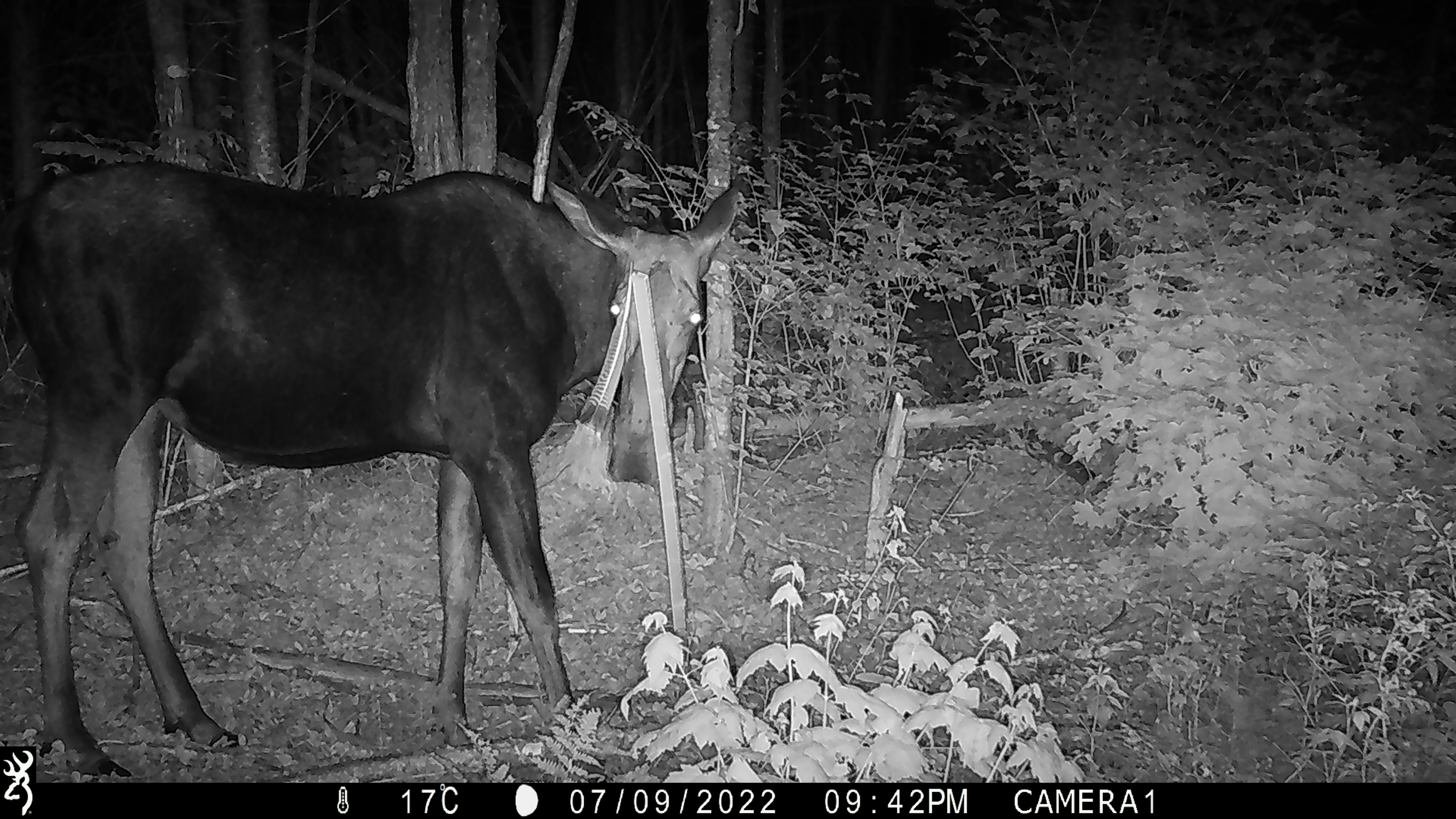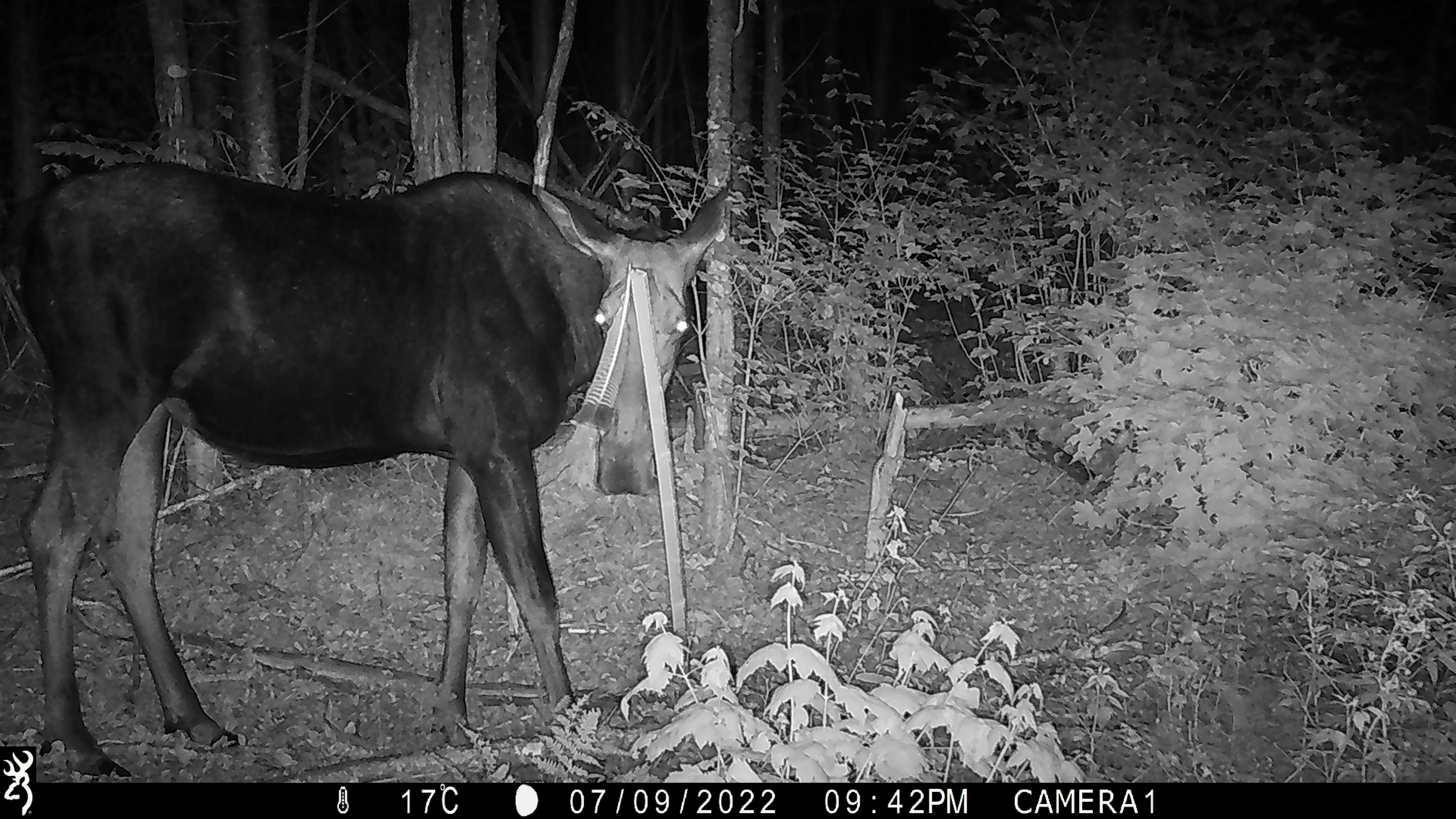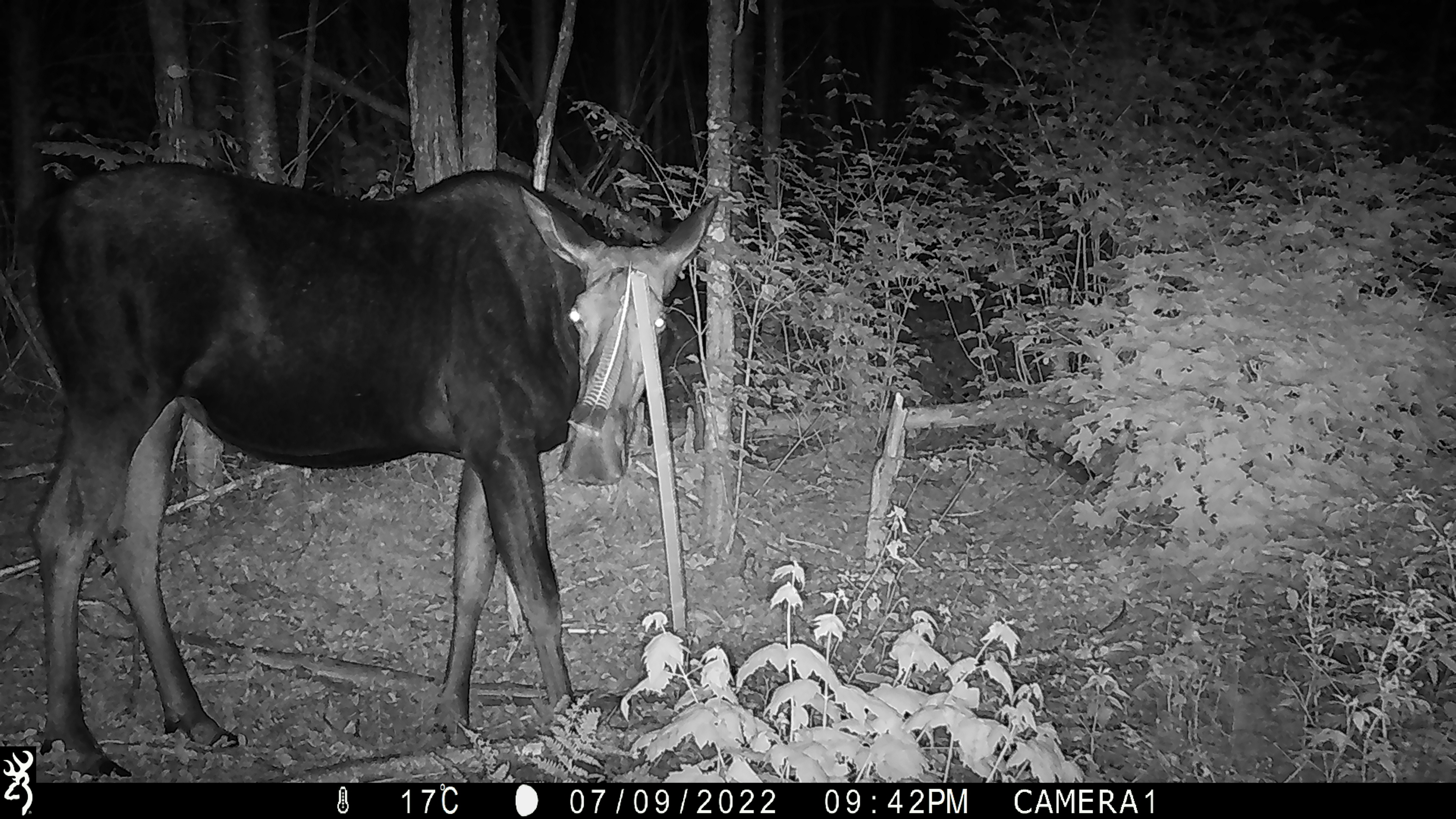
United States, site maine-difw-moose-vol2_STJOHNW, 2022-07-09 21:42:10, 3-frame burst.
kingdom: Animalia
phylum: Chordata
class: Mammalia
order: Artiodactyla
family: Cervidae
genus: Alces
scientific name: Alces alces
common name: moose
Moose (Alces alces).